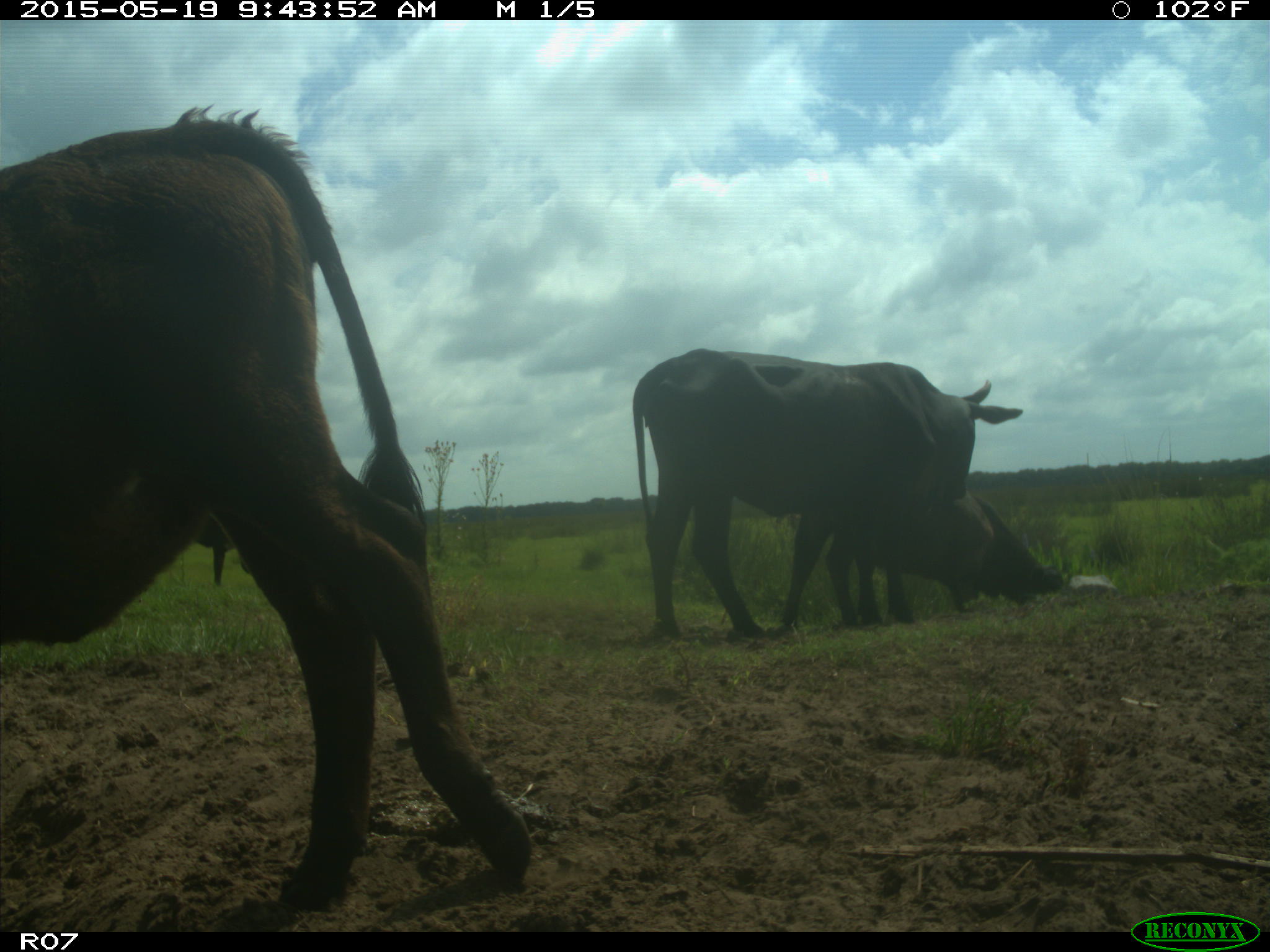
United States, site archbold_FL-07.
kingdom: Animalia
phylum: Chordata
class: Mammalia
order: Artiodactyla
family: Bovidae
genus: Bos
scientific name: Bos taurus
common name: domestic cow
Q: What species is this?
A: Bos taurus (domestic cow).